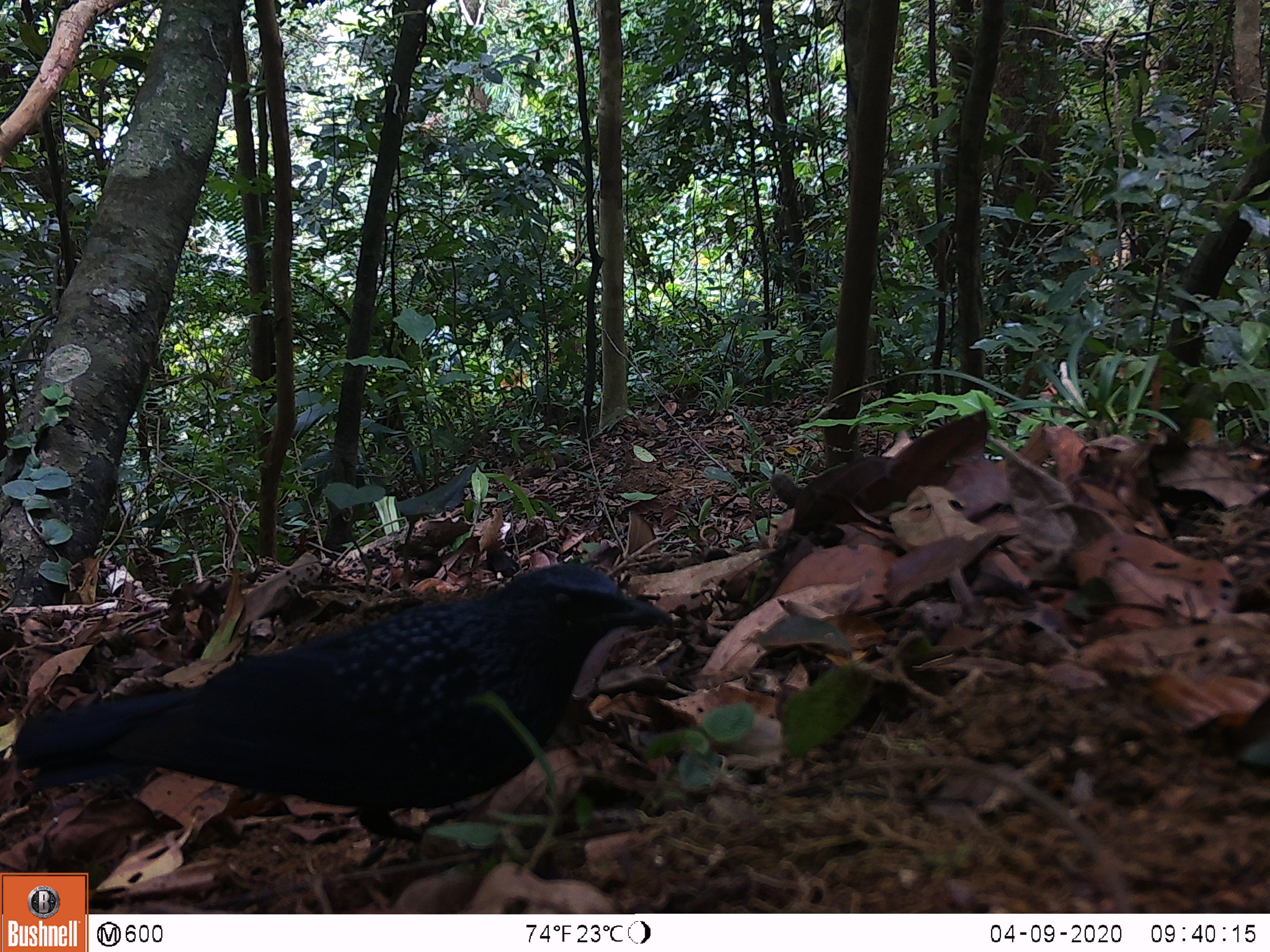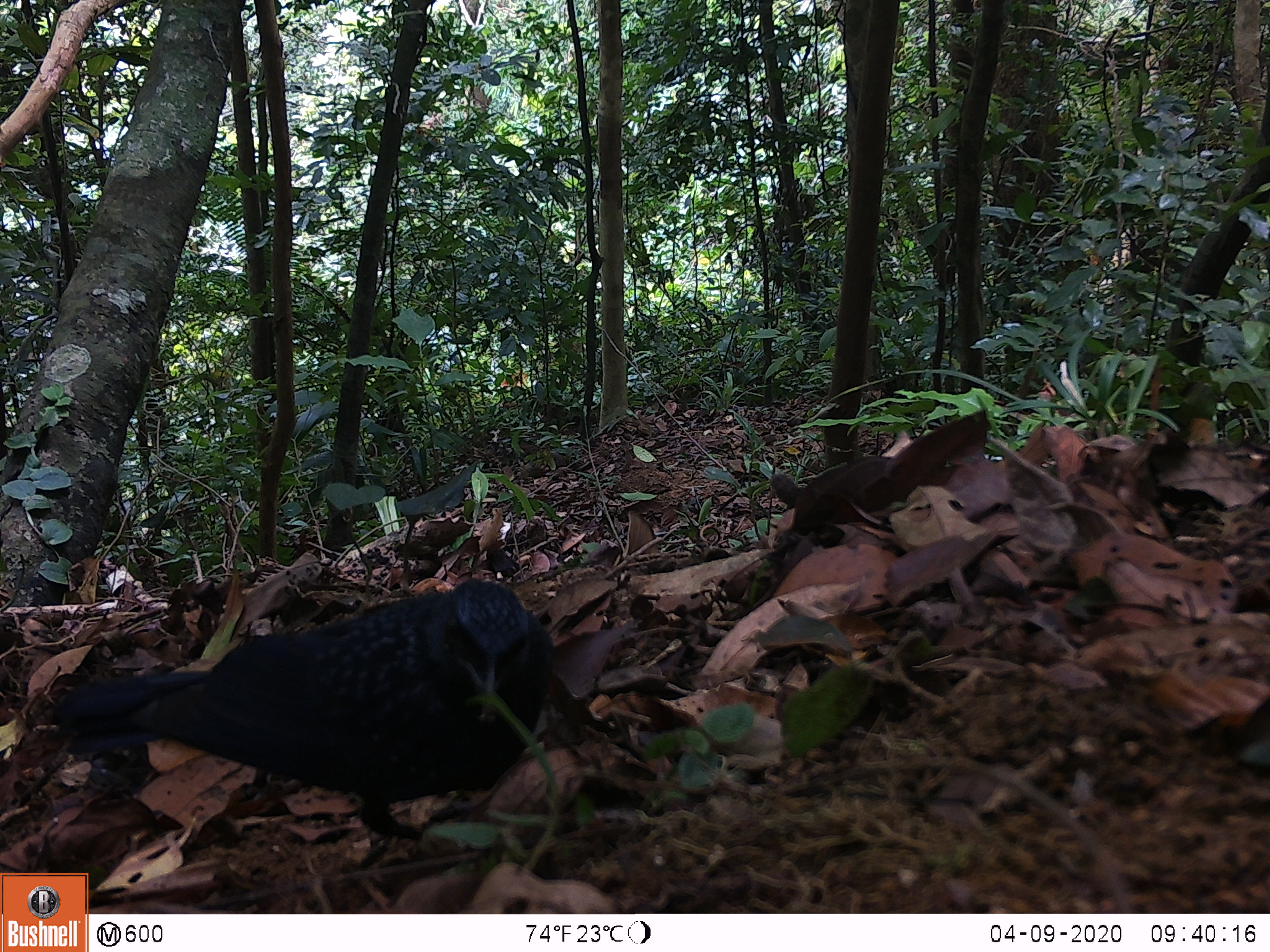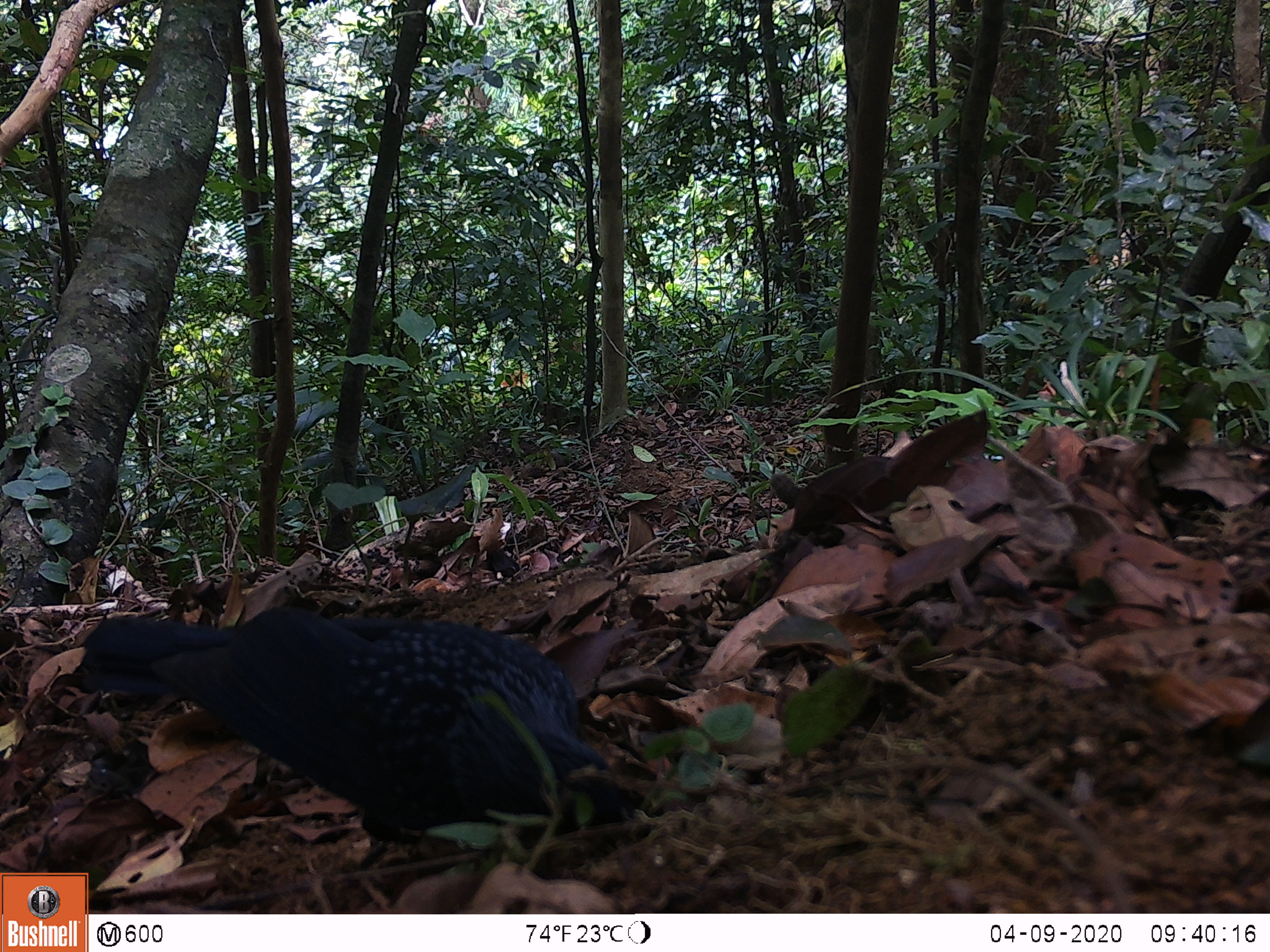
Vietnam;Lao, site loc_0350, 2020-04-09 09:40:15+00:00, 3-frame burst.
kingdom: Animalia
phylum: Chordata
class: Aves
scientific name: Aves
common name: bird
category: unidentified bird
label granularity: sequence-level